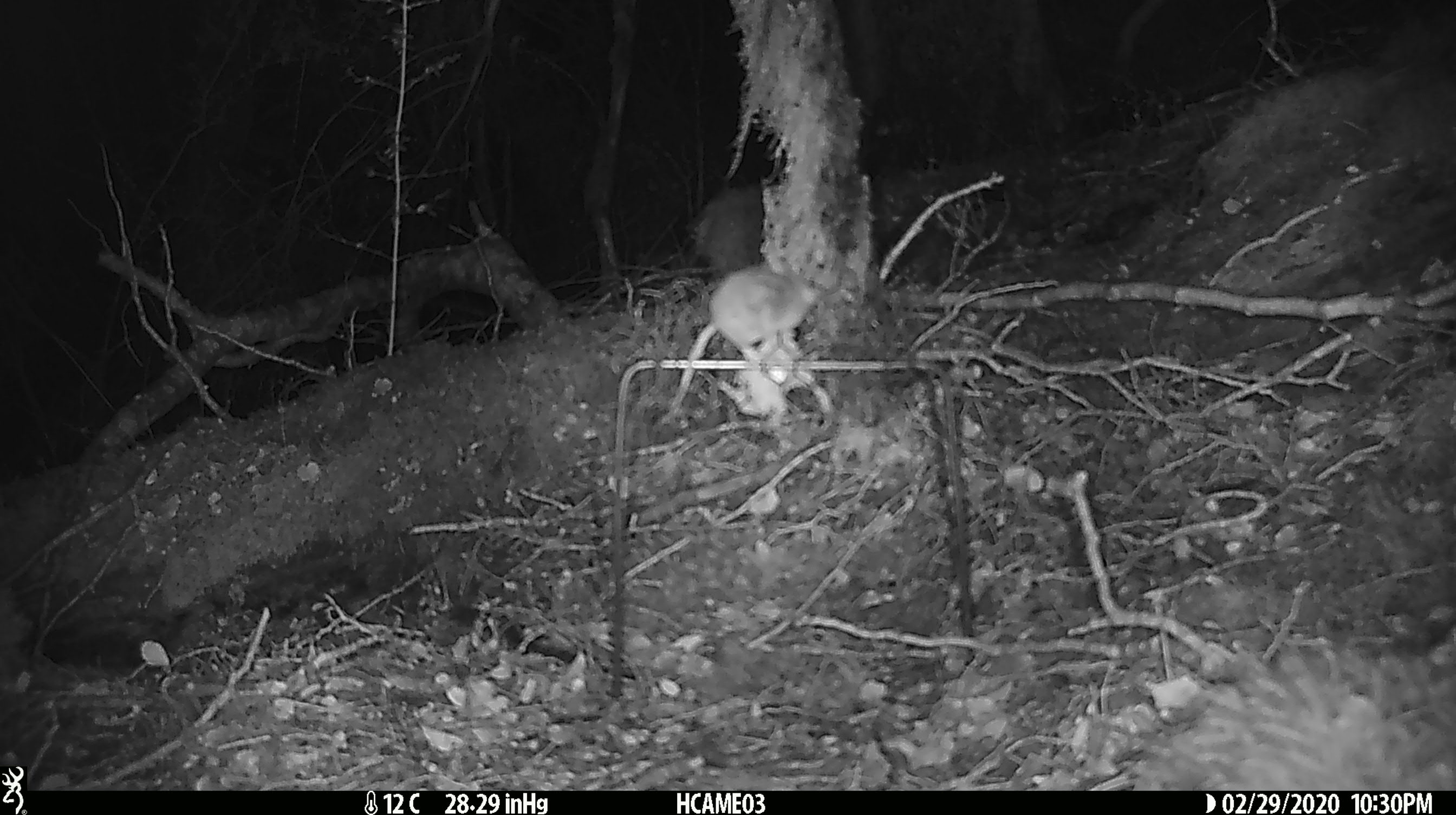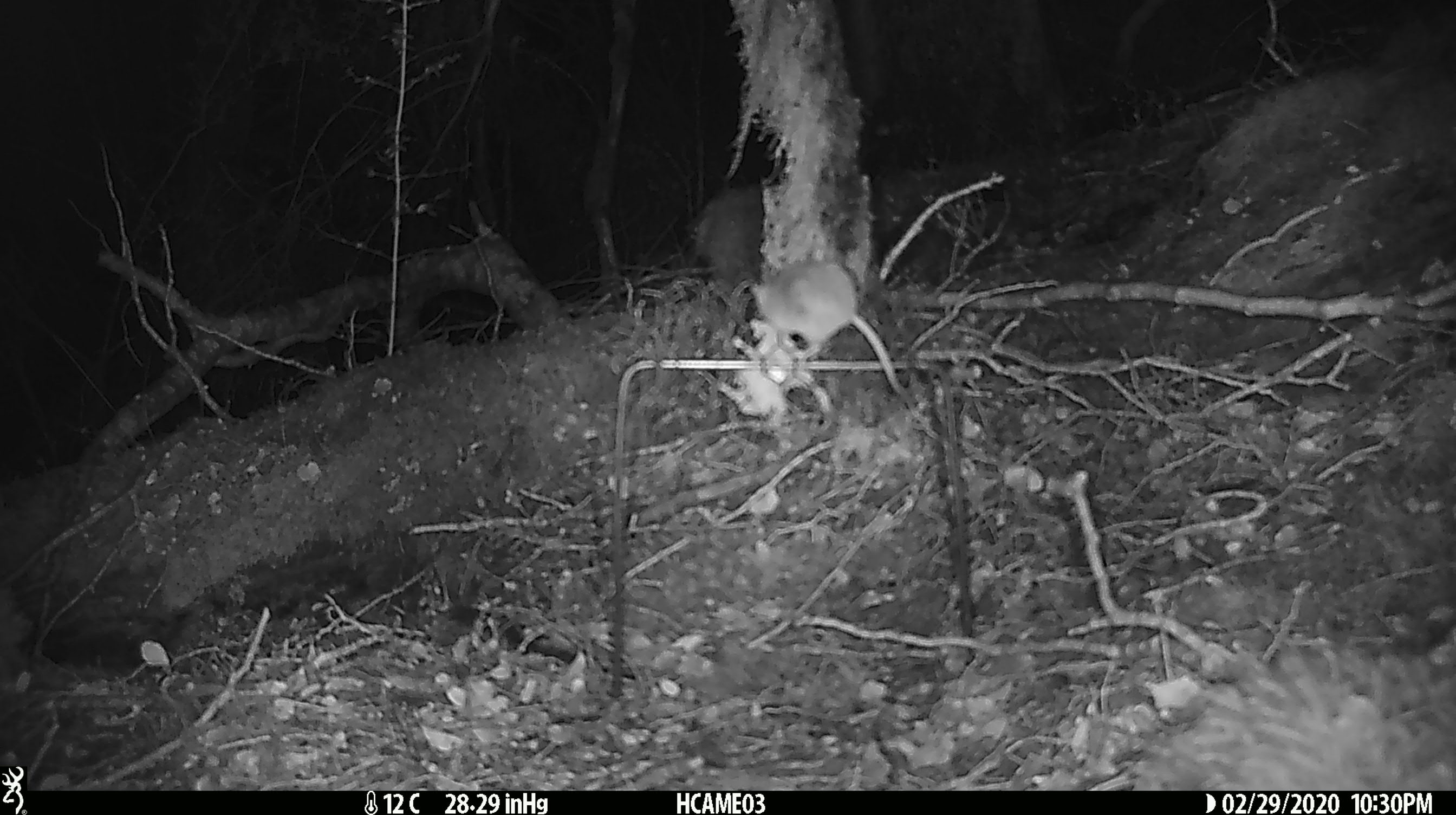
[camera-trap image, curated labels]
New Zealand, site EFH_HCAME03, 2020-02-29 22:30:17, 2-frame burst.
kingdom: Animalia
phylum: Chordata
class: Mammalia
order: Rodentia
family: Muridae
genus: Mus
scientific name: Mus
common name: mouse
Mouse (Mus).